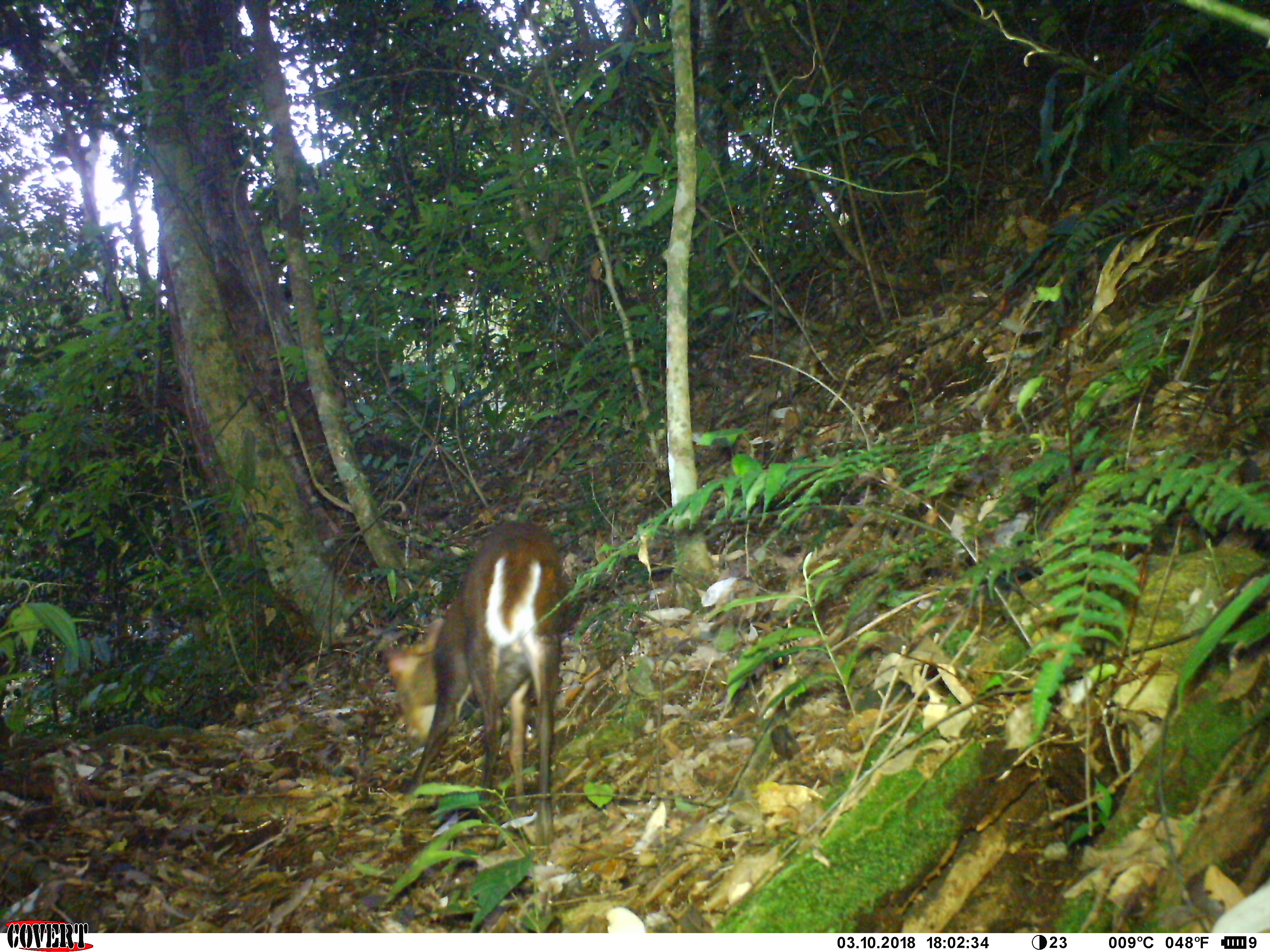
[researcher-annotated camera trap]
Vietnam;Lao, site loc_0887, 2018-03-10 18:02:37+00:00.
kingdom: Animalia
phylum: Chordata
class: Mammalia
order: Artiodactyla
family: Cervidae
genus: Muntiacus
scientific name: Muntiacus rooseveltorum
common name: roosevelt's muntjac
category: roosevelts muntjac group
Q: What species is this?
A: Roosevelts muntjac group (roosevelt's muntjac) (Muntiacus rooseveltorum).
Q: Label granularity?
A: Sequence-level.